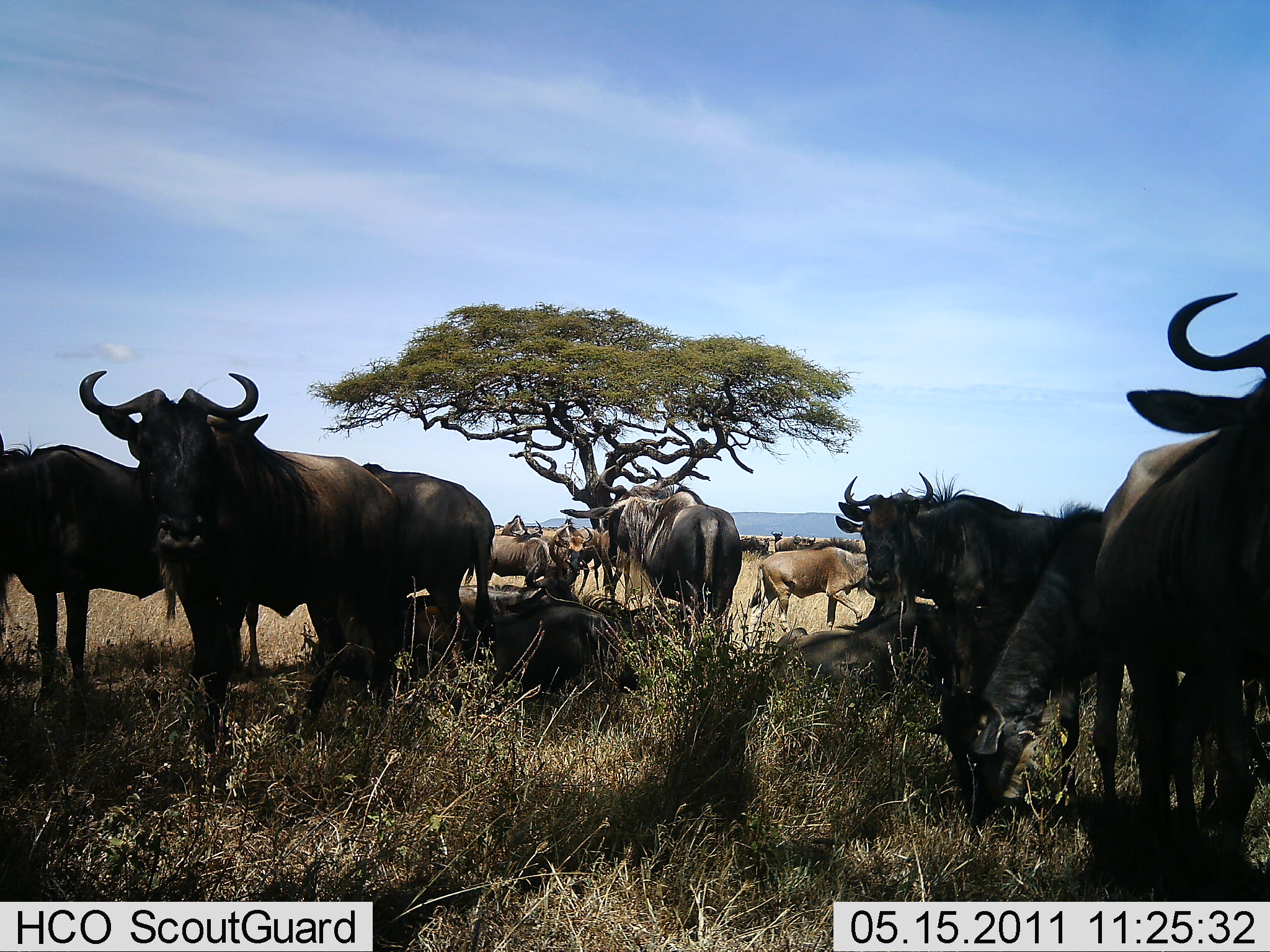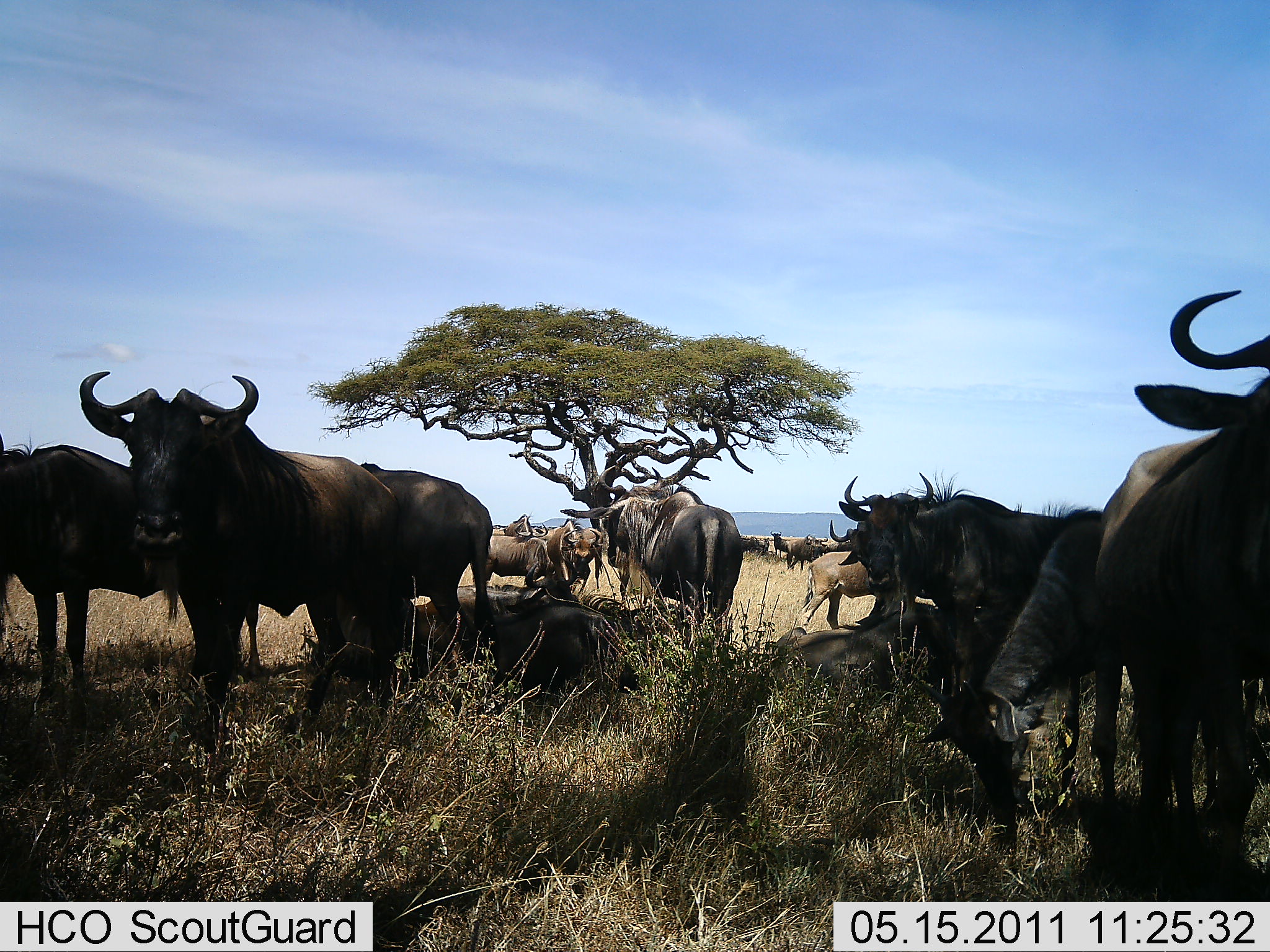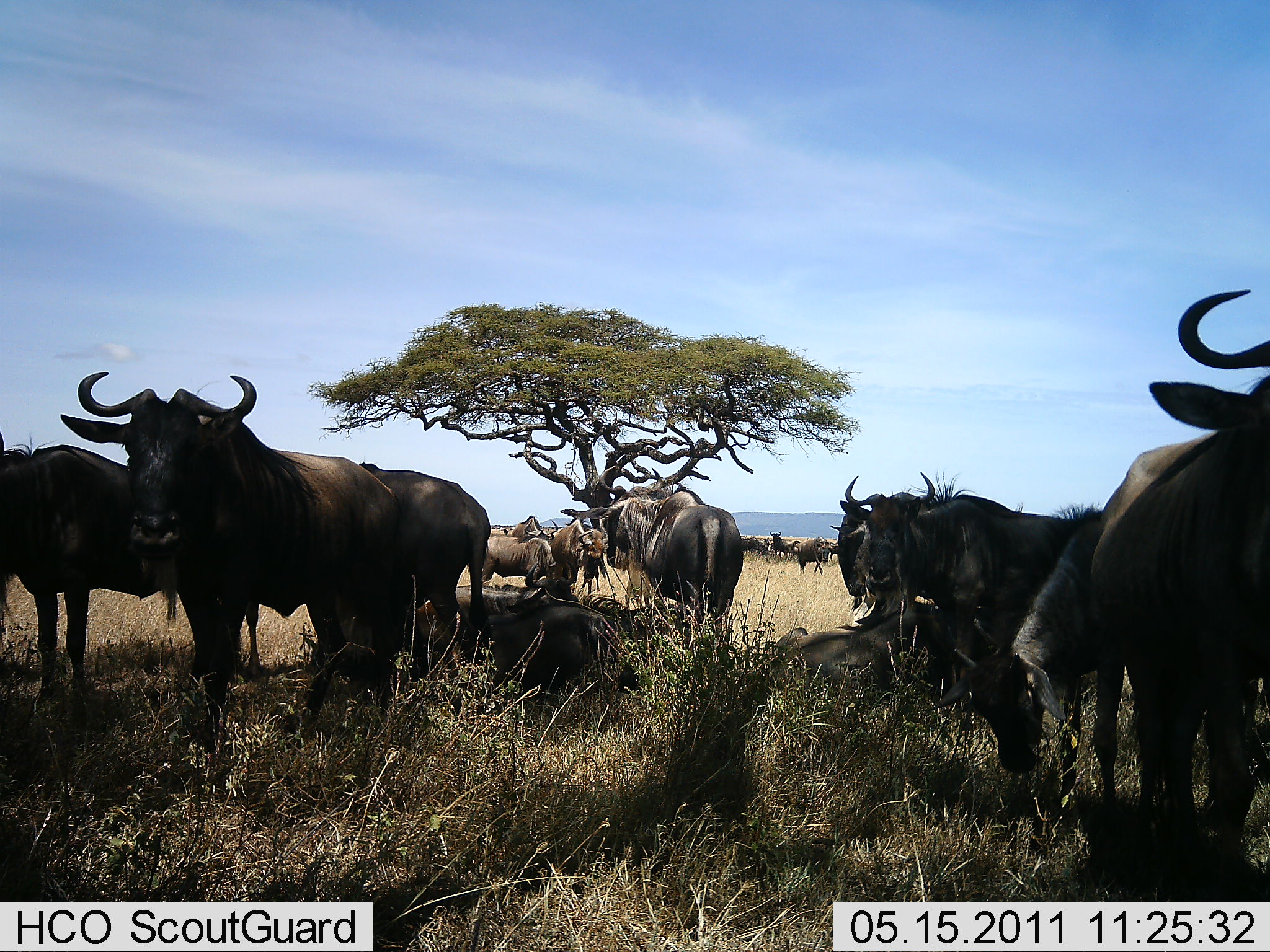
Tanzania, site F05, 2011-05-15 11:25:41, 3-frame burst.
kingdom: Animalia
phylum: Chordata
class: Mammalia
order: Artiodactyla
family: Bovidae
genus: Connochaetes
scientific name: Connochaetes taurinus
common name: blue wildebeest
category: wildebeest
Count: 11-50.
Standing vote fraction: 60%.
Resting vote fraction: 70%.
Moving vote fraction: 40%.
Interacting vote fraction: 10%.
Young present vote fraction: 0%.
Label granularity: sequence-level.